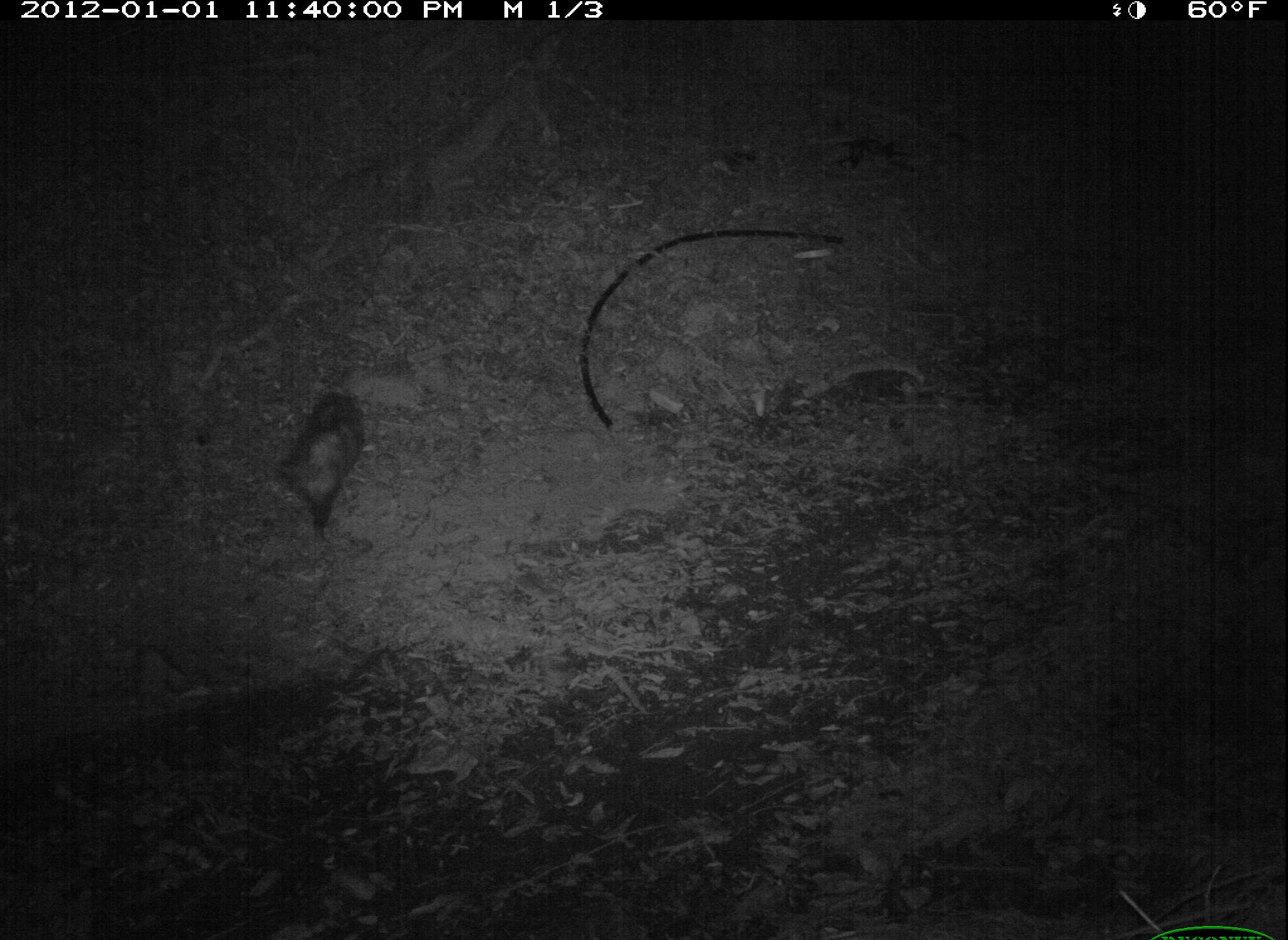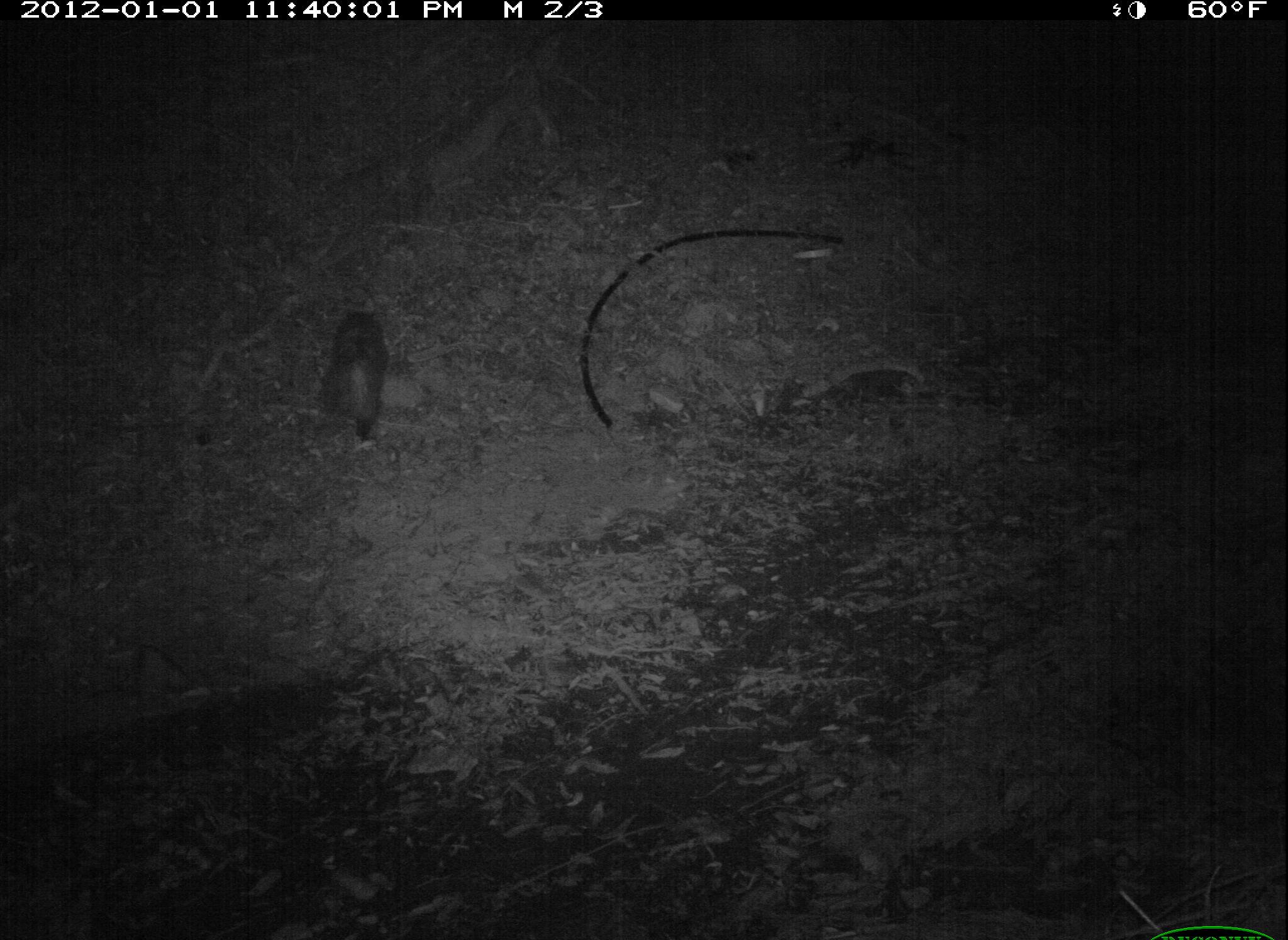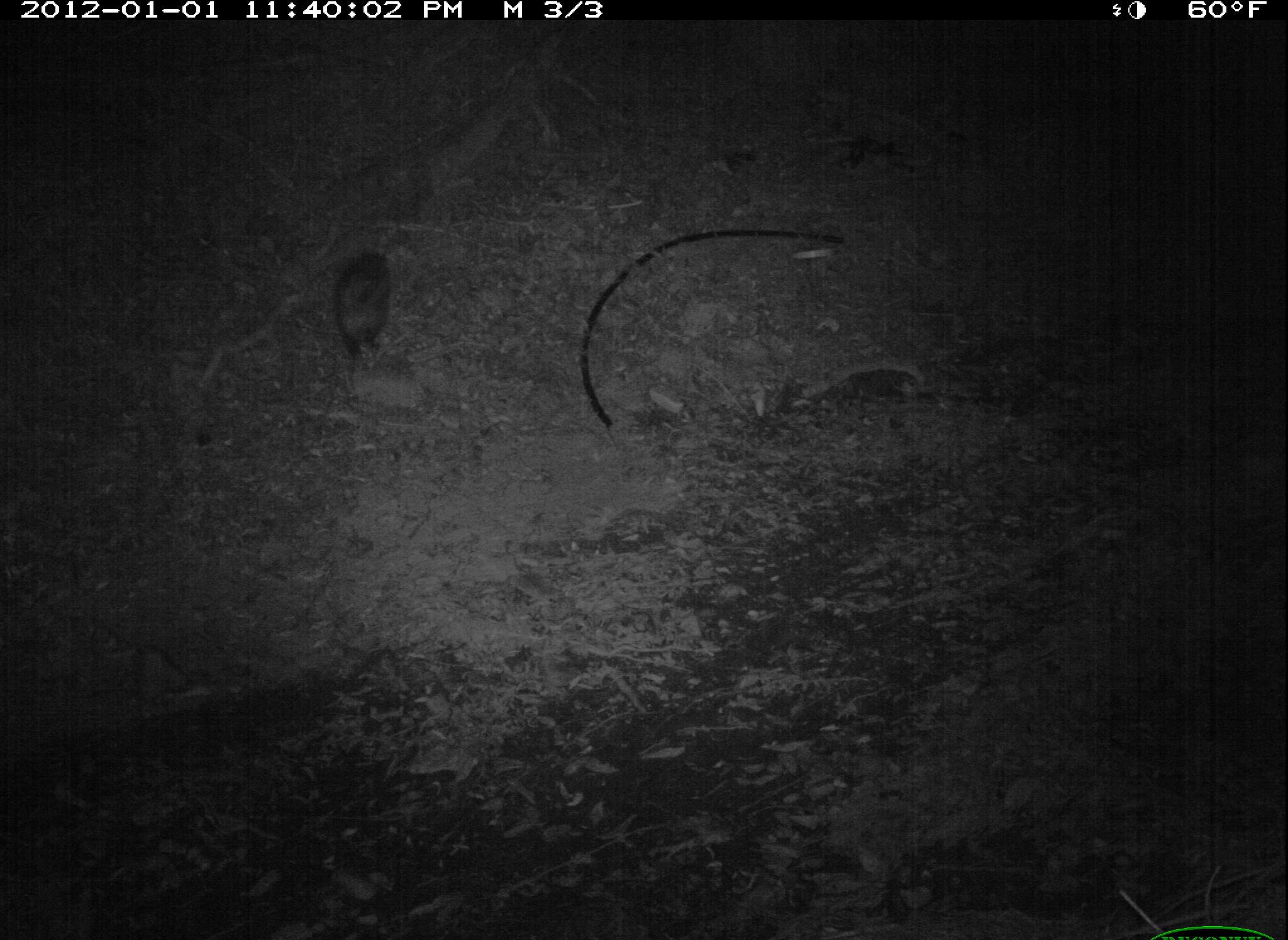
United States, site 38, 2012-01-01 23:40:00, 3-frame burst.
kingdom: Animalia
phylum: Chordata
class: Mammalia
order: Didelphimorphia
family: Didelphidae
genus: Didelphis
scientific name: Didelphis virginiana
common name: virginia opossum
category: opossum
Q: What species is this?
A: Opossum (virginia opossum) (Didelphis virginiana).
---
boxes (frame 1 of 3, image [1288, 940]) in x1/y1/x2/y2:
opossum: 259/362/382/561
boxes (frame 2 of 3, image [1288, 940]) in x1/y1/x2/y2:
opossum: 293/282/407/482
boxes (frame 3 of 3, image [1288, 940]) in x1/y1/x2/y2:
opossum: 316/232/414/396